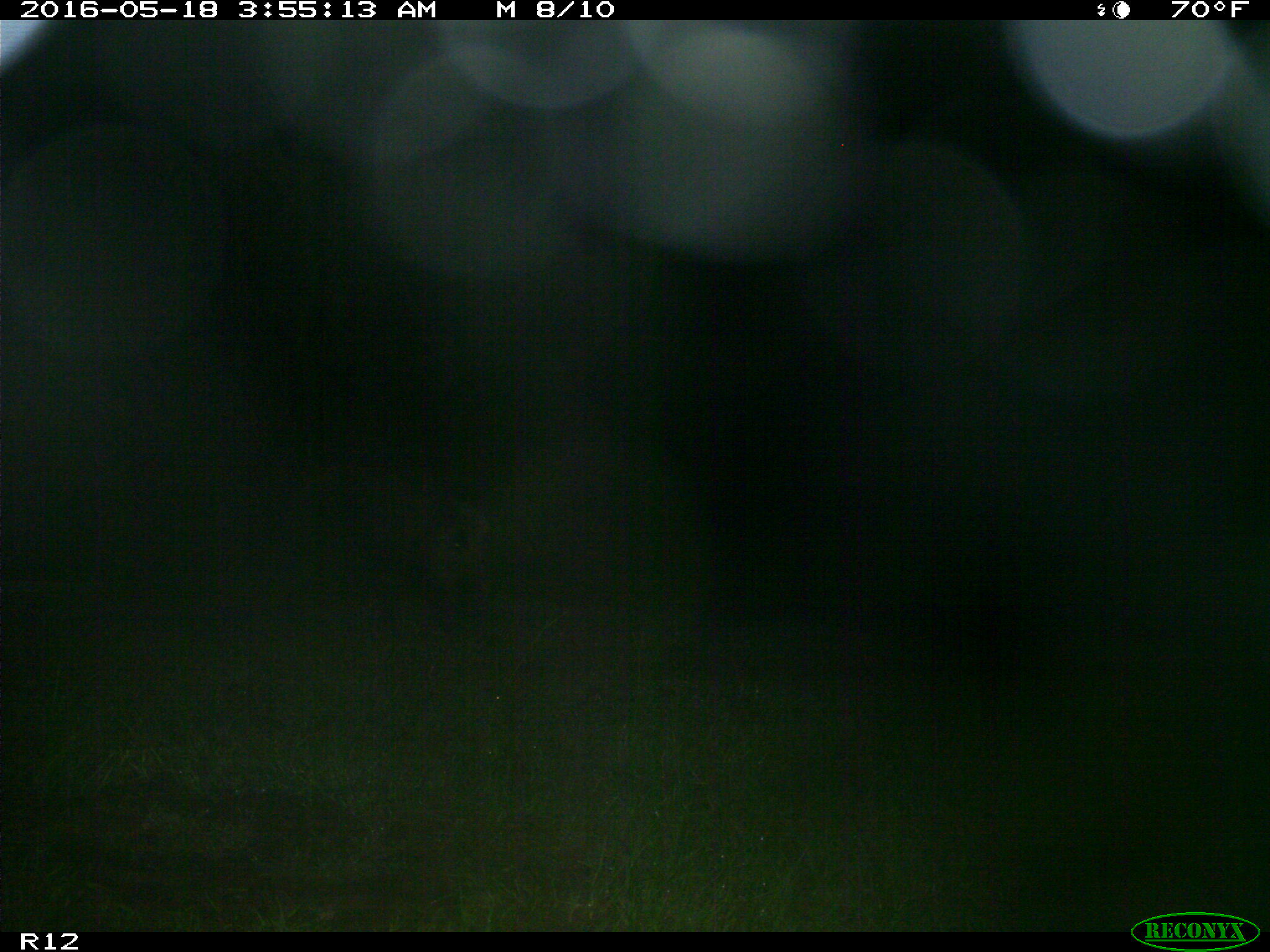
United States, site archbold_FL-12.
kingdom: Animalia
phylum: Chordata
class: Mammalia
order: Artiodactyla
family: Suidae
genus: Sus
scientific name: Sus scrofa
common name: wild boar